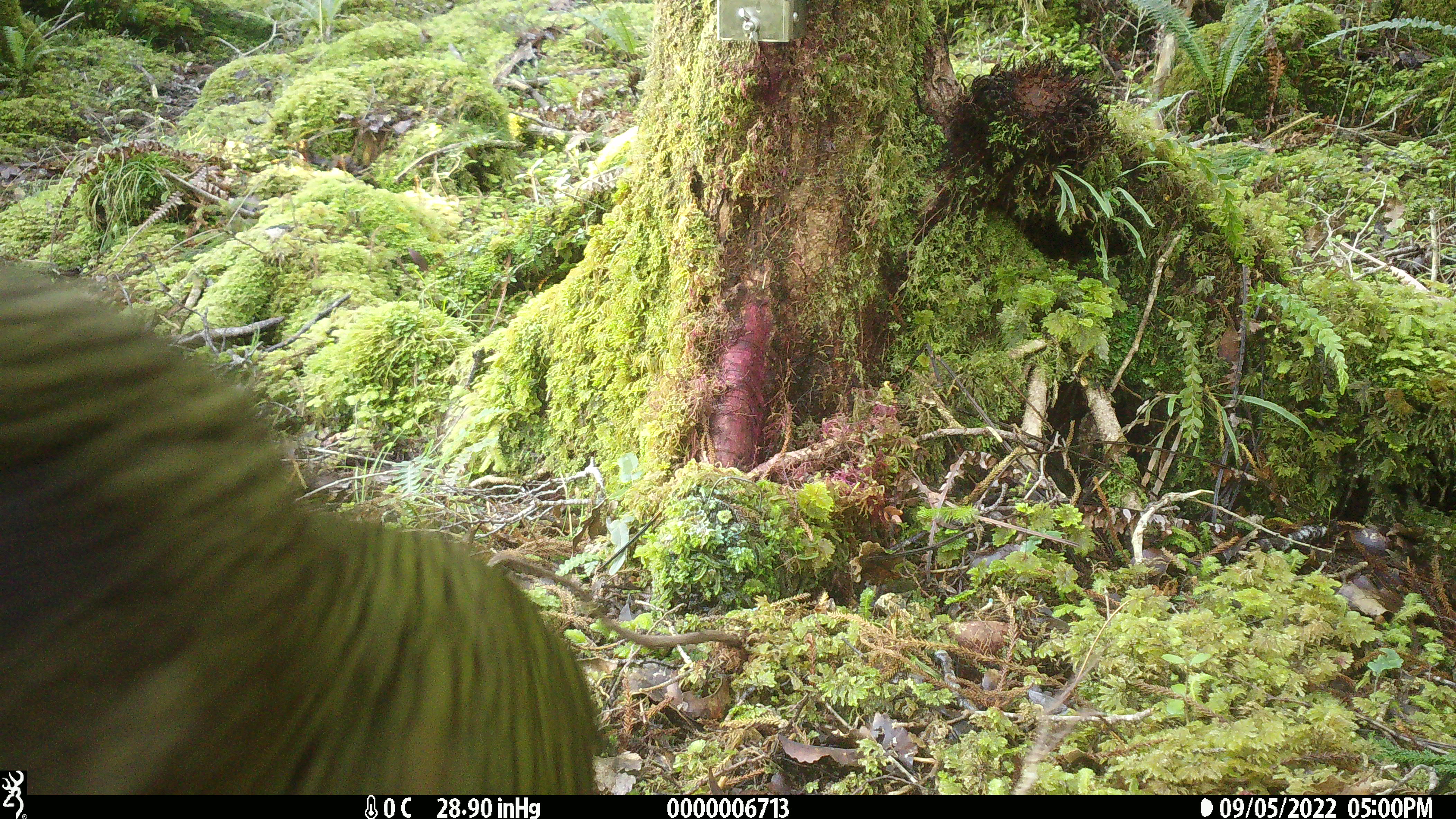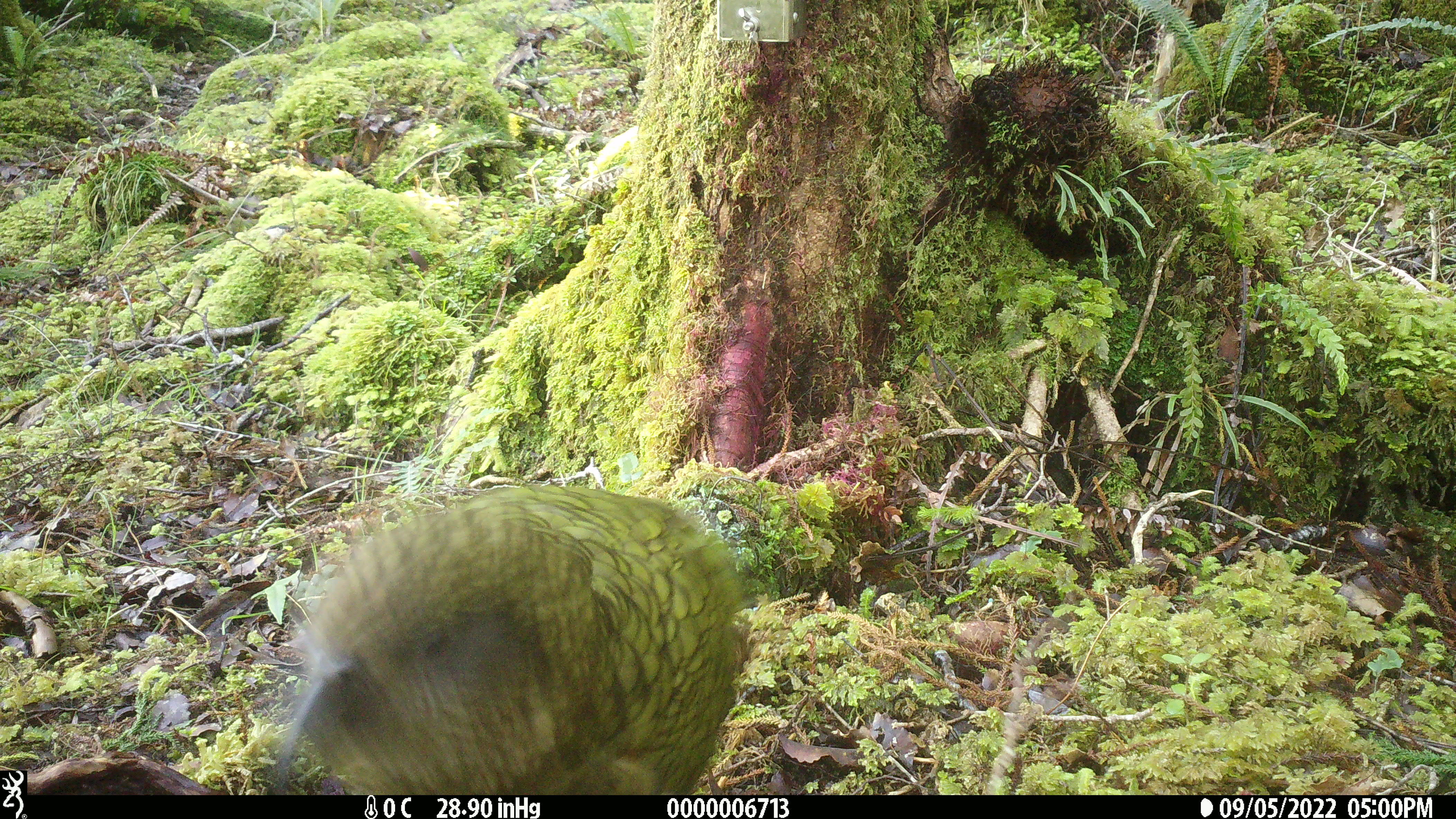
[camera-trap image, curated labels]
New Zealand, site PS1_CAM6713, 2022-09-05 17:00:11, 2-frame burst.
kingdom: Animalia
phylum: Chordata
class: Aves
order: Psittaciformes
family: Strigopidae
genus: Nestor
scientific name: Nestor notabilis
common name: kea